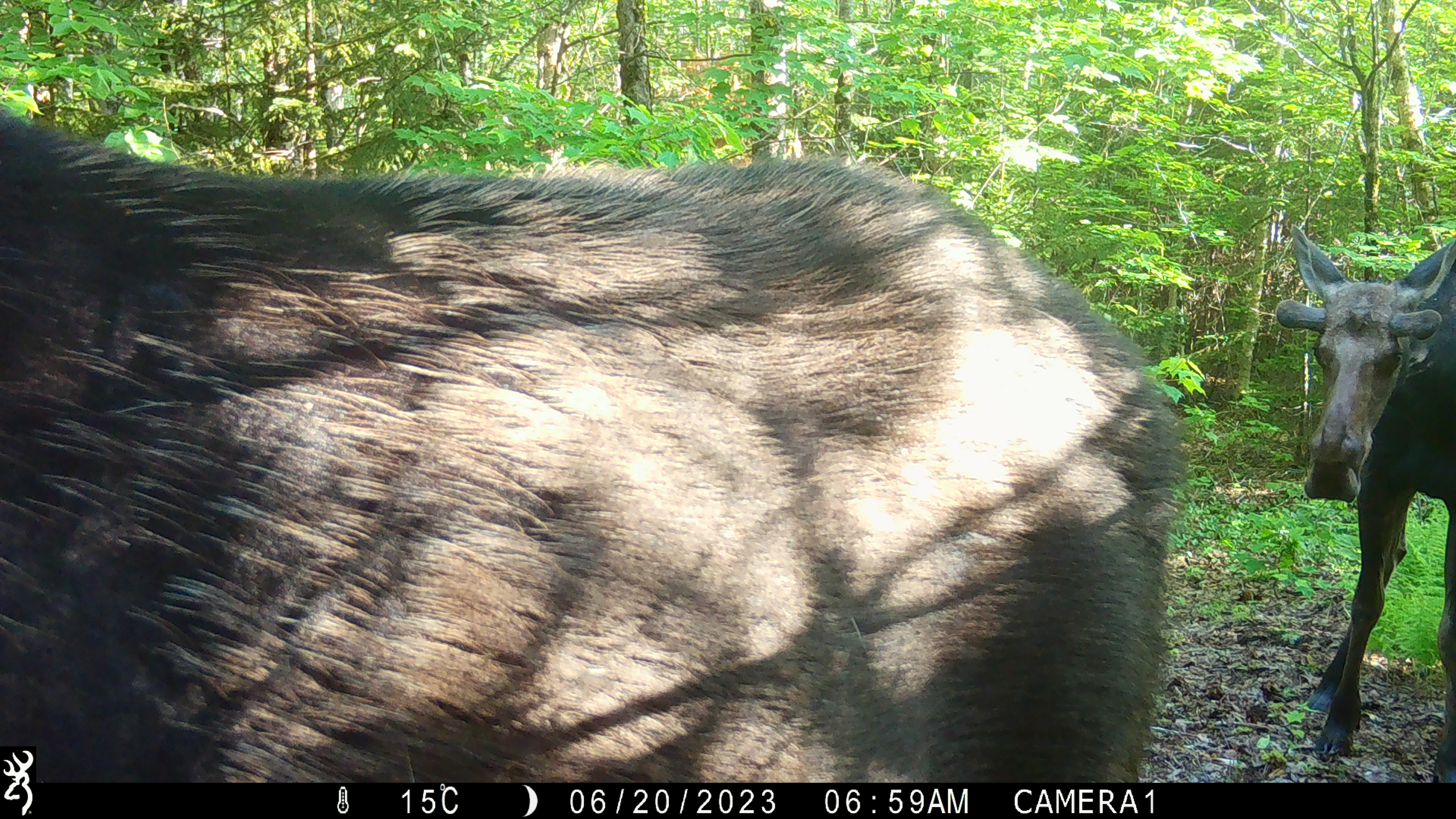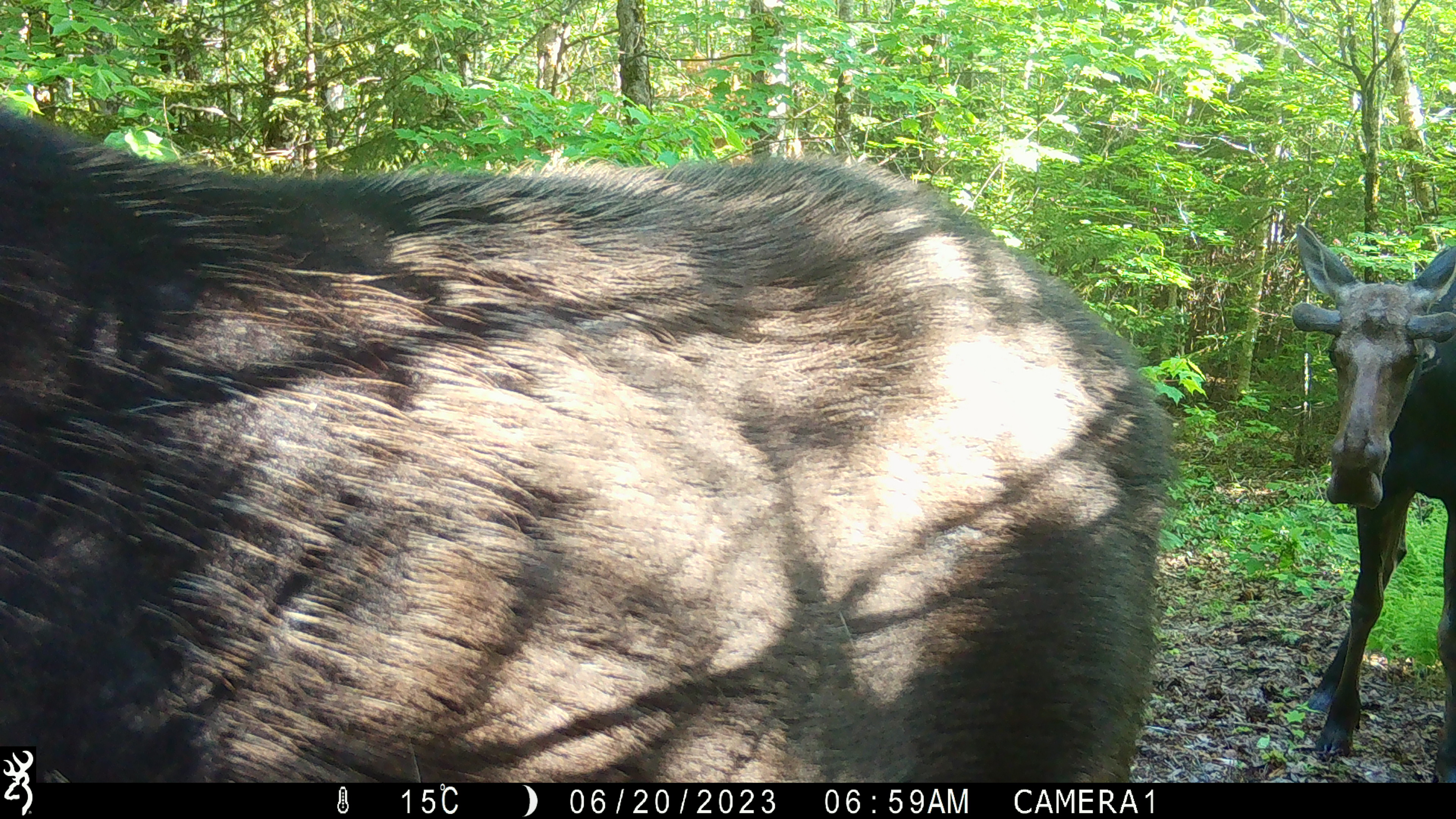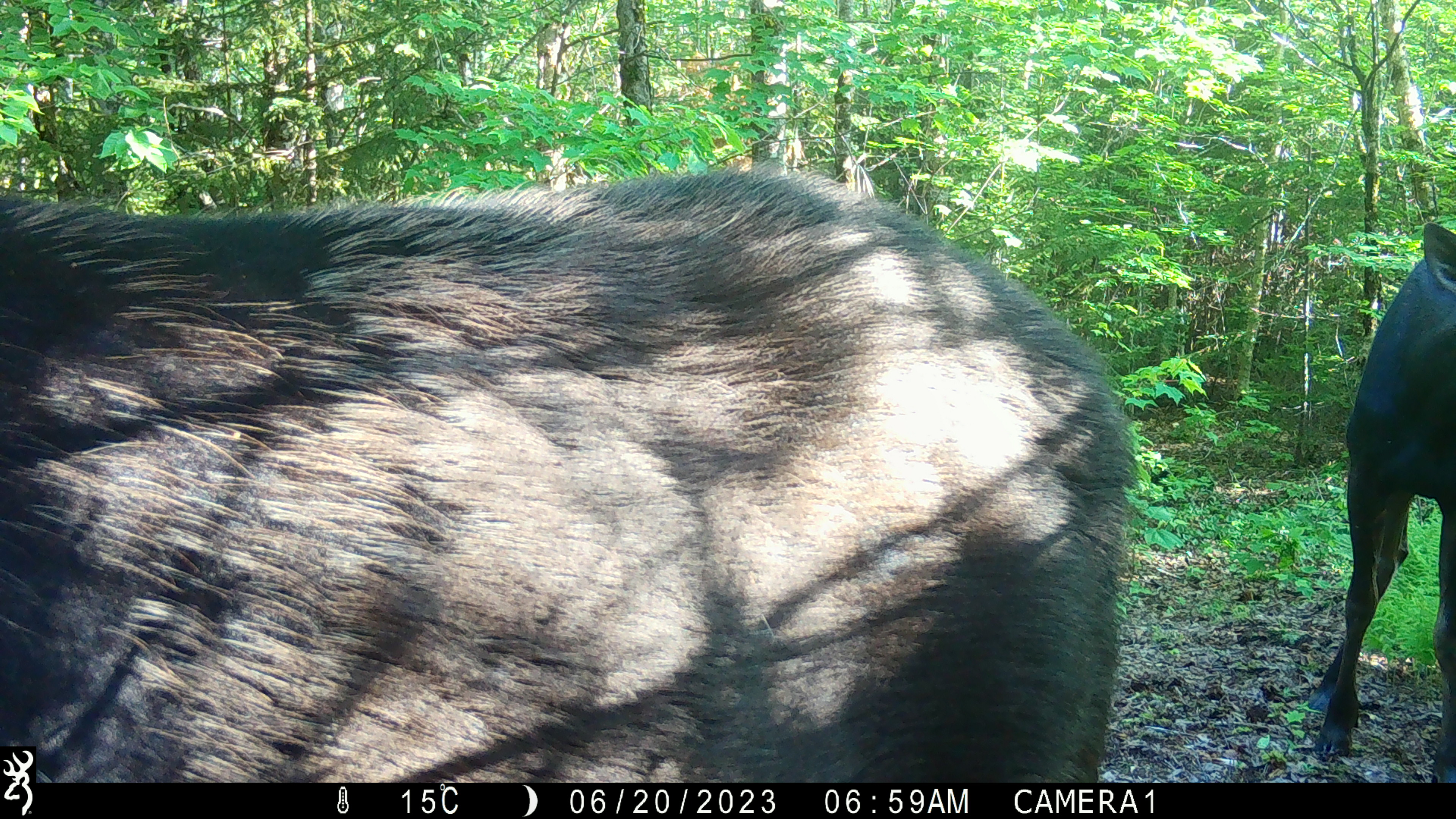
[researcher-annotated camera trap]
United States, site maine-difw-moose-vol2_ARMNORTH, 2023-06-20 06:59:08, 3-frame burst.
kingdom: Animalia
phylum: Chordata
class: Mammalia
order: Artiodactyla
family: Cervidae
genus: Alces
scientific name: Alces alces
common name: moose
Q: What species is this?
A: Moose (Alces alces).